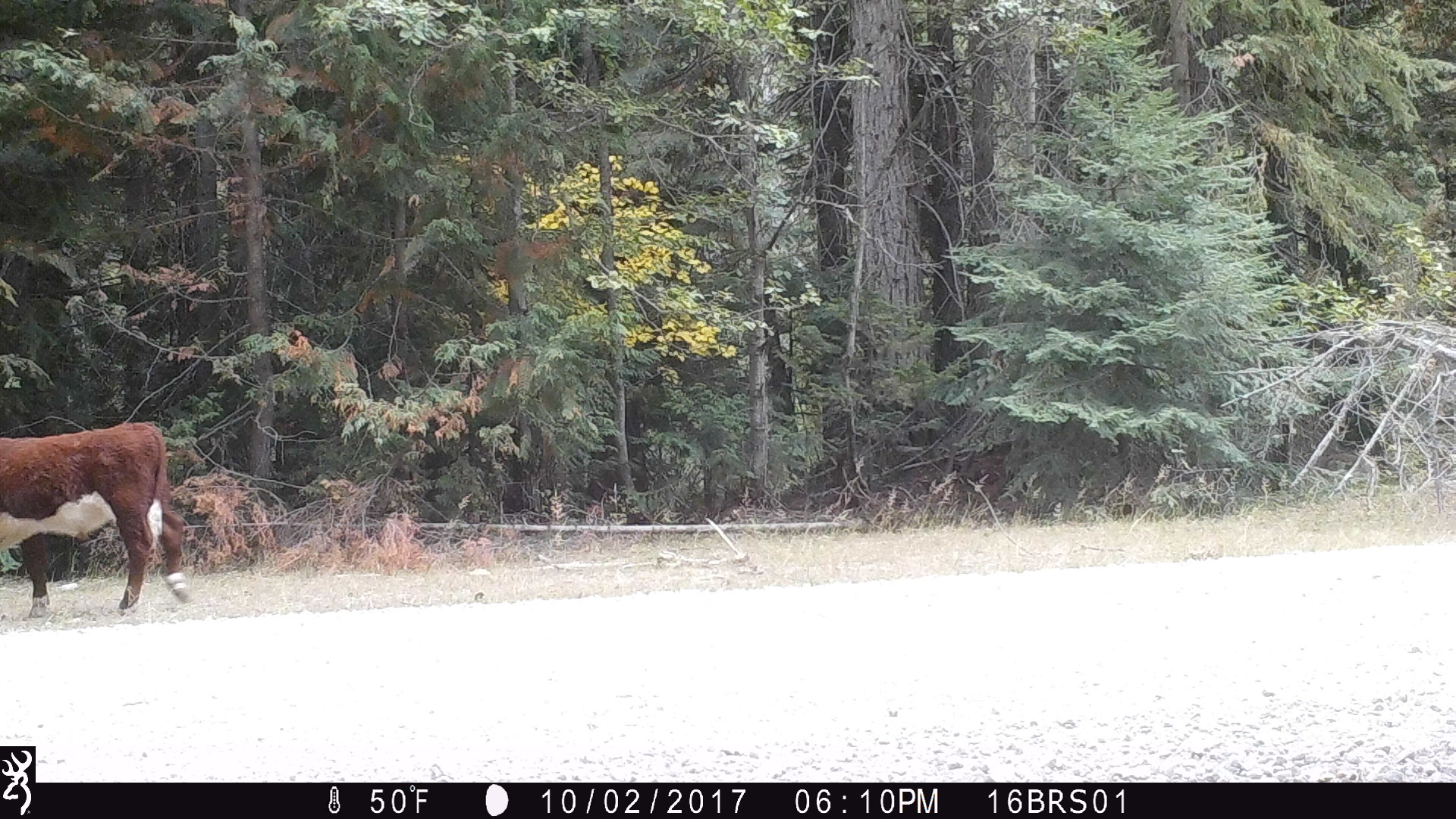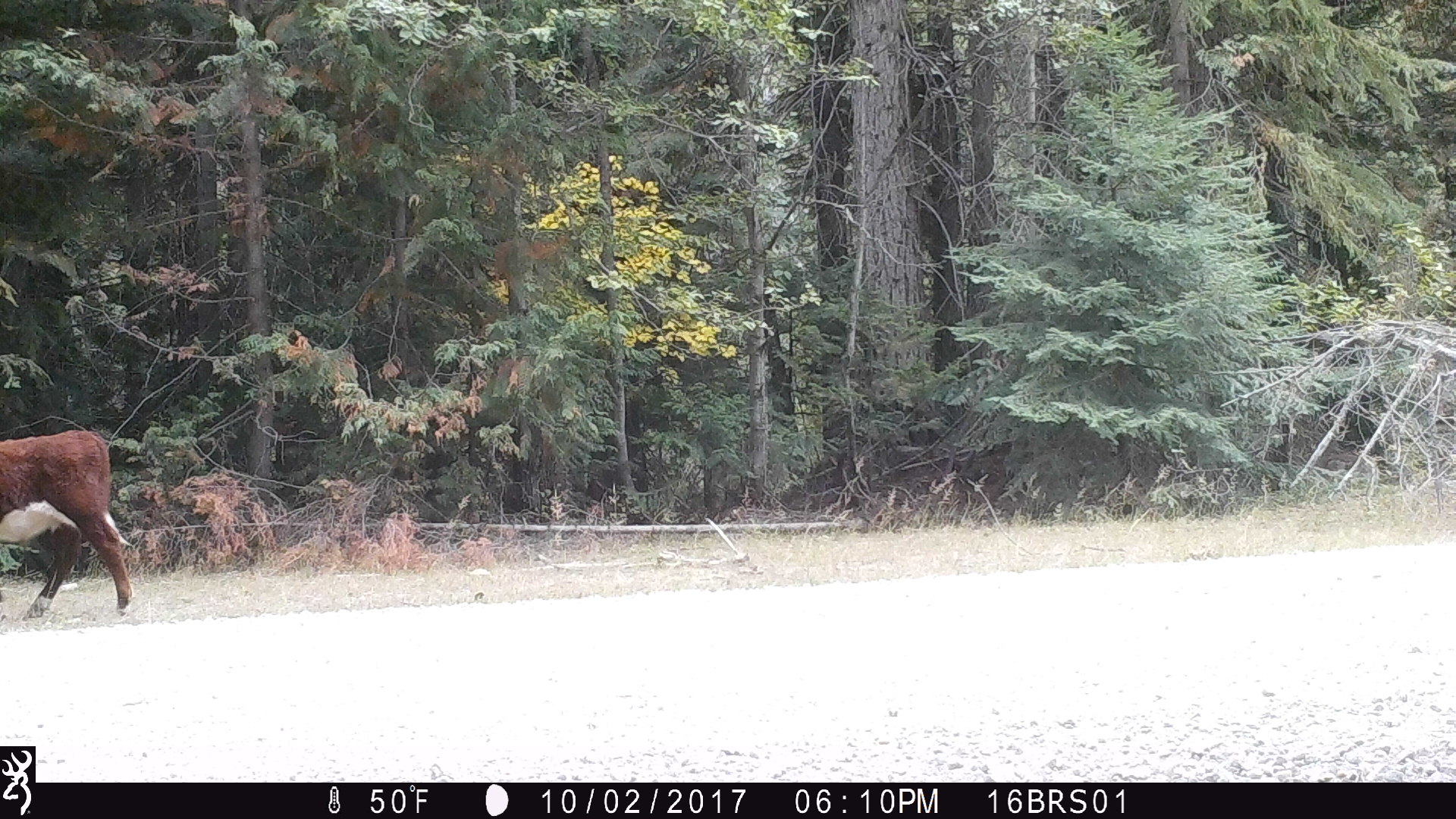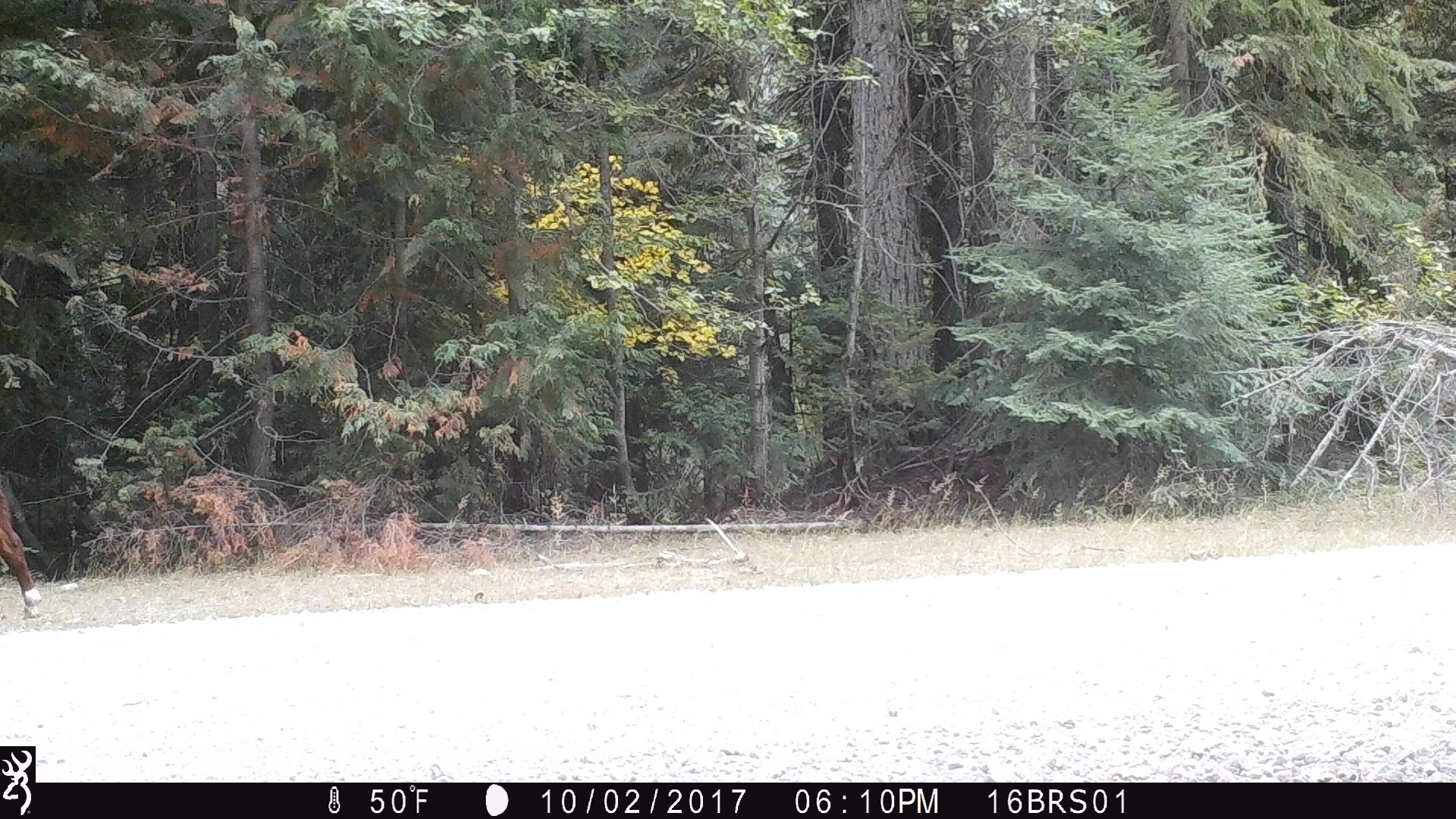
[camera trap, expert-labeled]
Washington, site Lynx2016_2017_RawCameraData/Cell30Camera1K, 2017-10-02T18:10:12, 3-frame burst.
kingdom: Animalia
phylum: Chordata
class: Mammalia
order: Artiodactyla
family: Bovidae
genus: Bos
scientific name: Bos taurus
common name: domestic cattle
Domestic cattle (Bos taurus). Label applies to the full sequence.